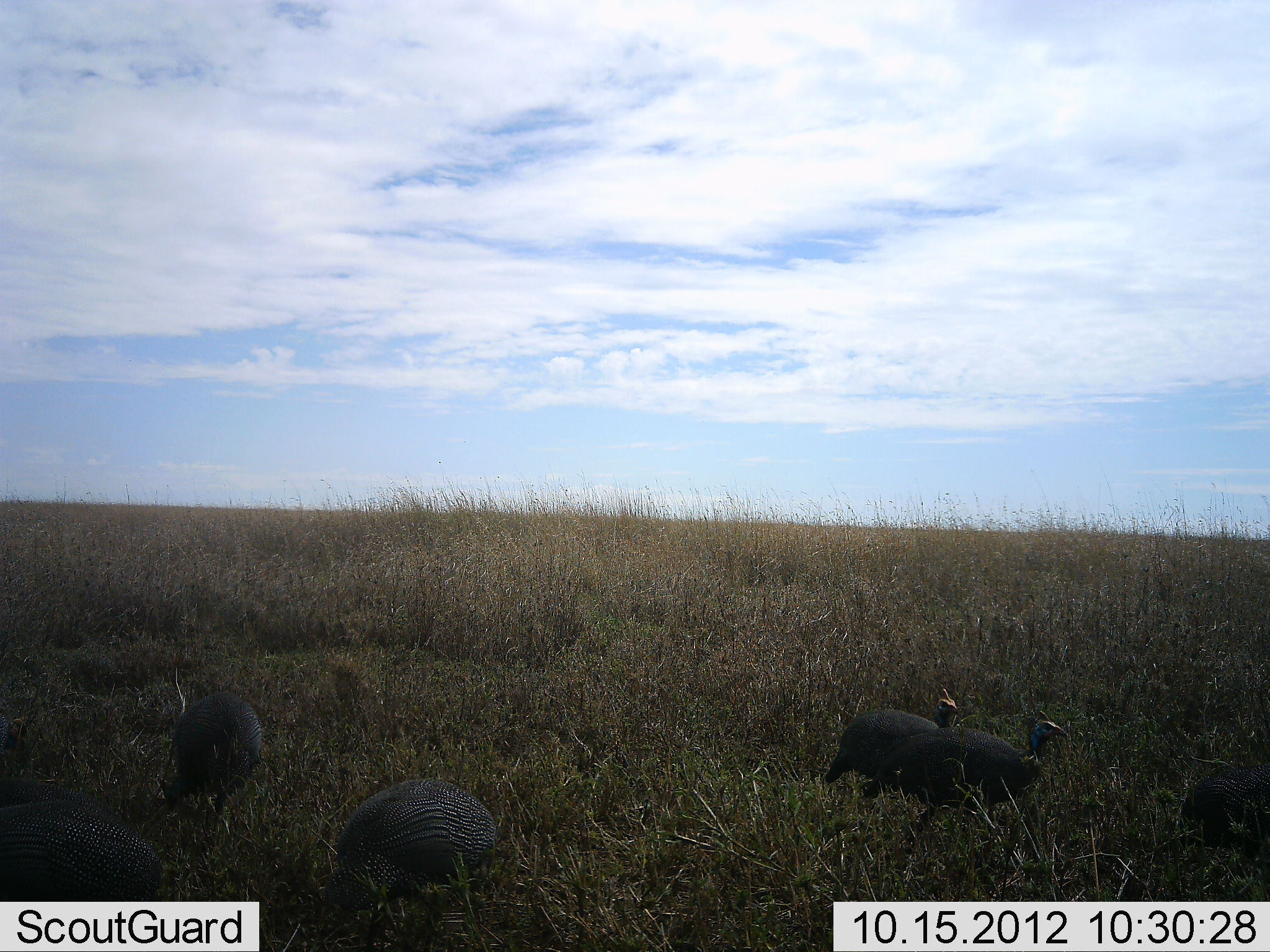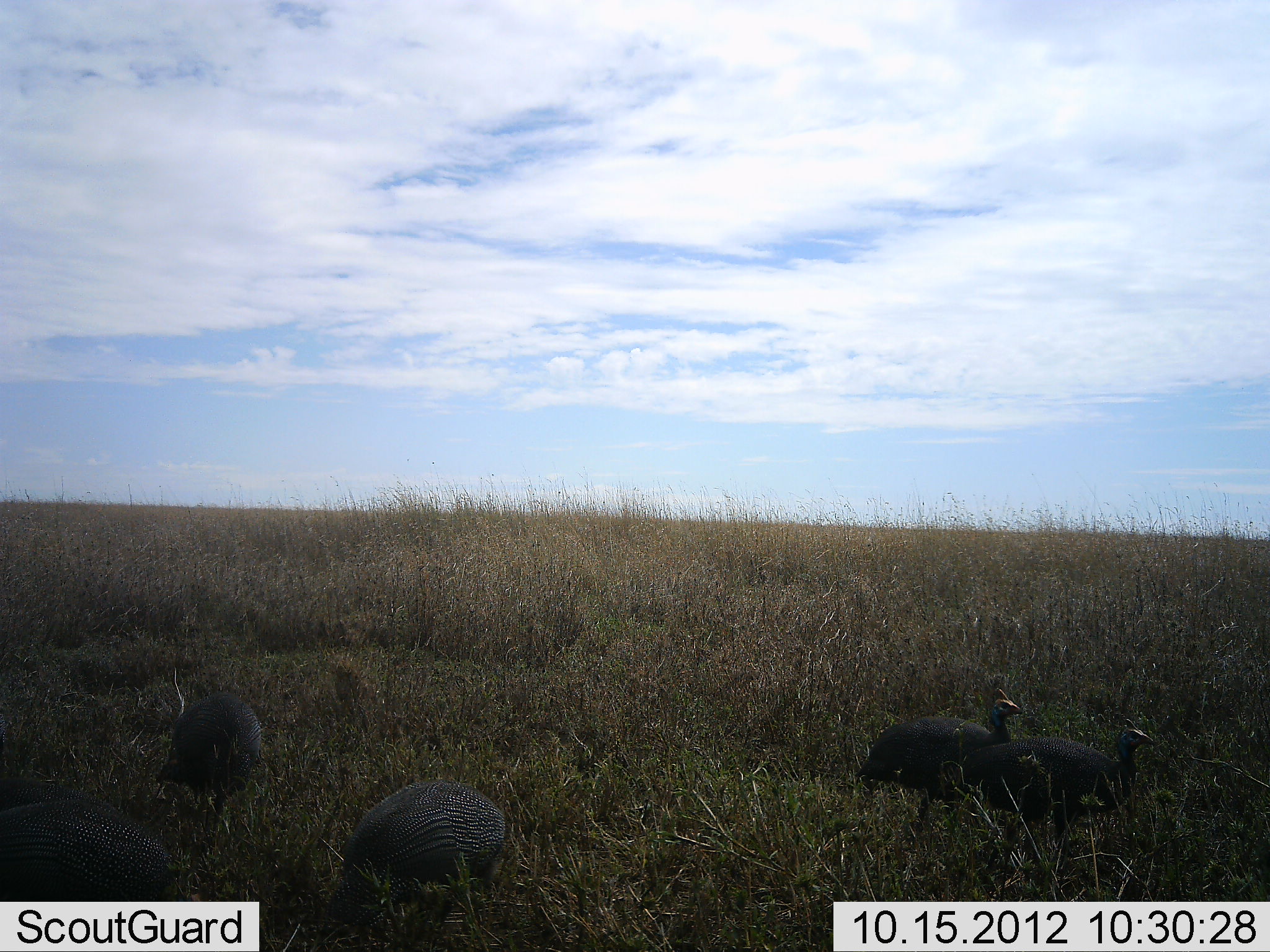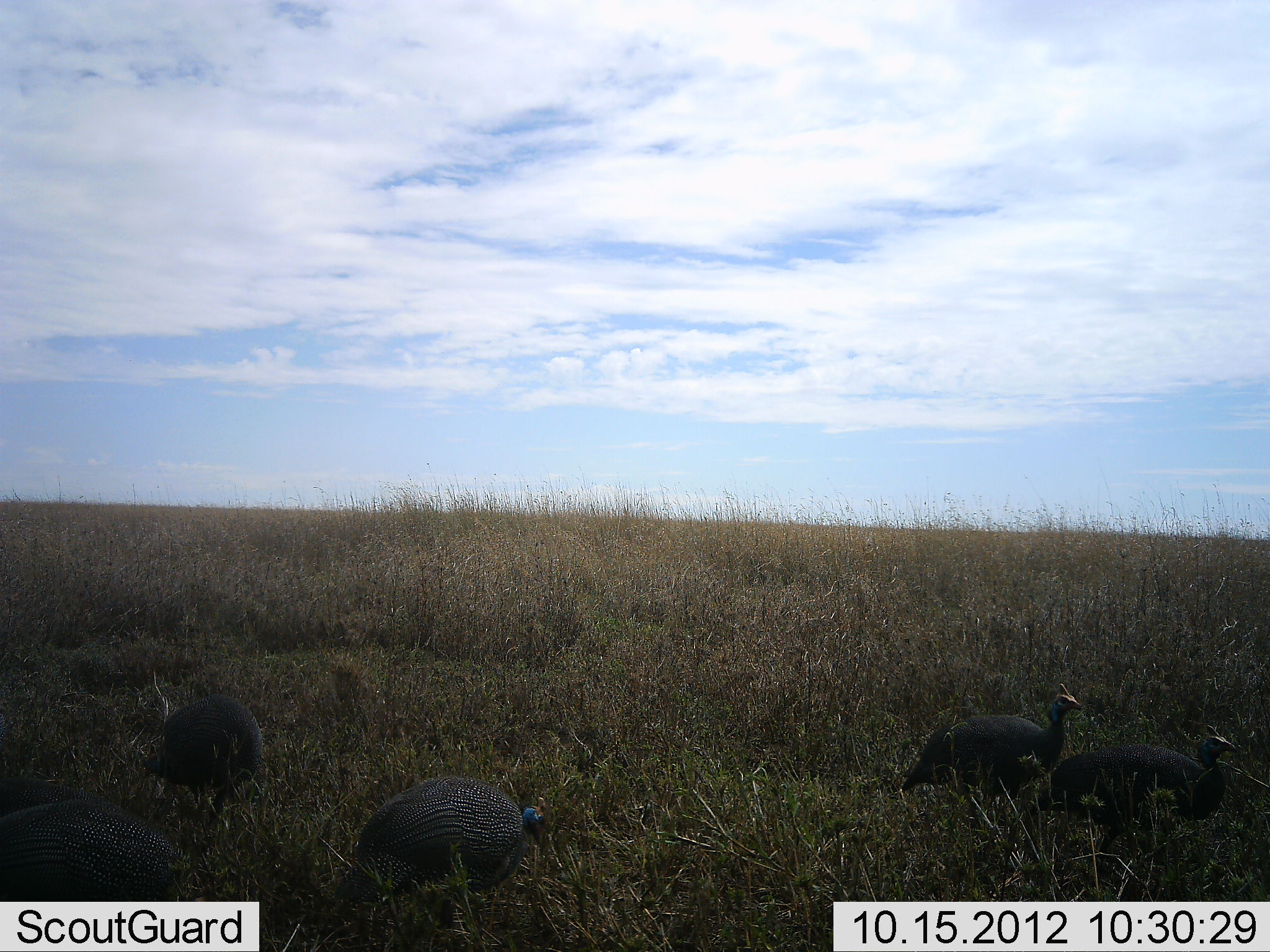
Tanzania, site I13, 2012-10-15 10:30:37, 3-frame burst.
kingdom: Animalia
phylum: Chordata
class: Aves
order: Galliformes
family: Numididae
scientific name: Numididae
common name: guinea fowl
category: guineafowl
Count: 5.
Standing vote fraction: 10%.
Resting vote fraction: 0%.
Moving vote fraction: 80%.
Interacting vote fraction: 0%.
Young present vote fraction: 0%.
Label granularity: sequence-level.